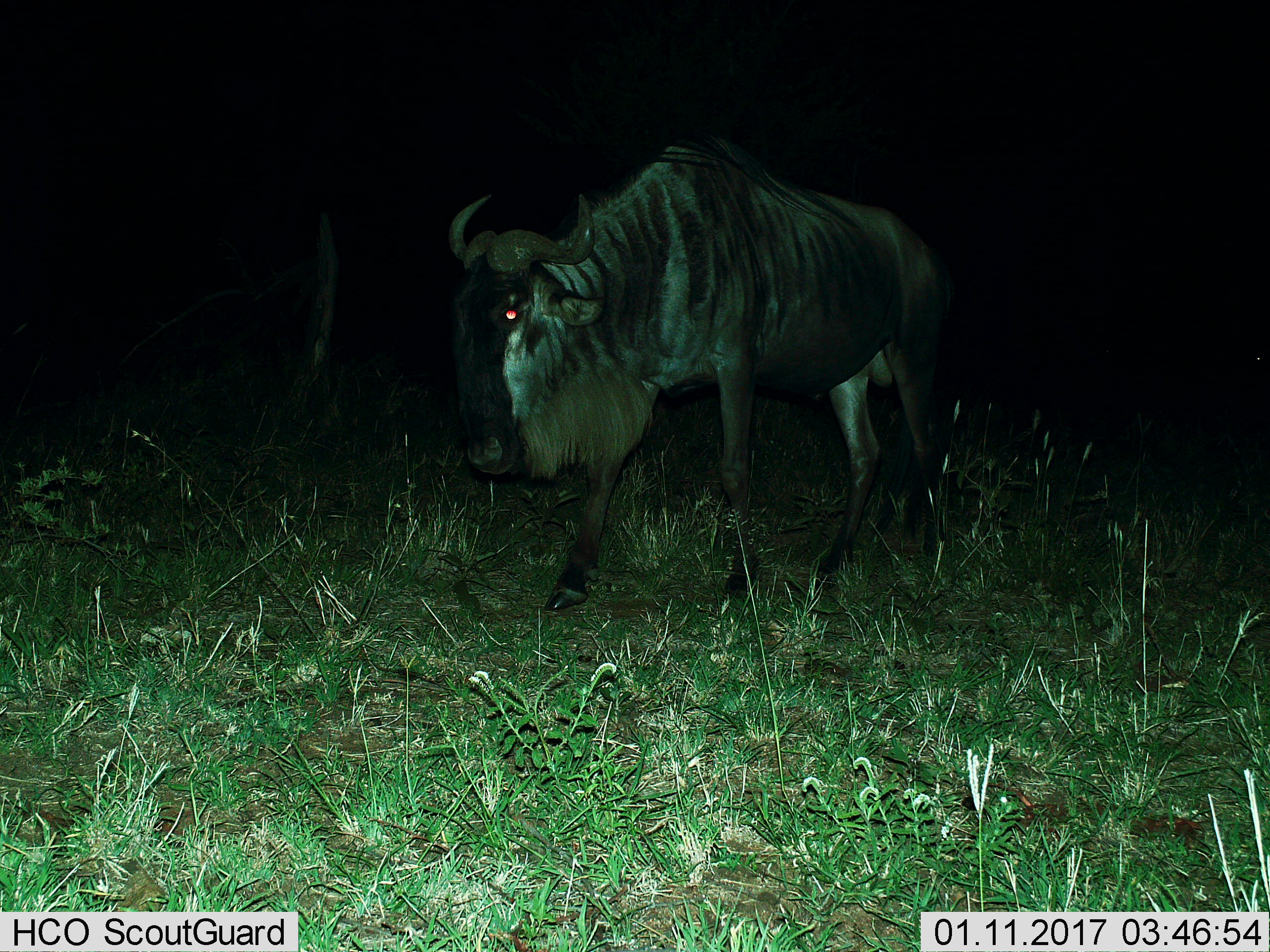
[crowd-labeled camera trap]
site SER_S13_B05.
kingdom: Animalia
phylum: Chordata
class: Mammalia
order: Artiodactyla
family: Bovidae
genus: Connochaetes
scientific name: Connochaetes taurinus taurinus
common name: blue wildebeest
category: wildebeestblue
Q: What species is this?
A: Wildebeestblue (blue wildebeest) (Connochaetes taurinus taurinus).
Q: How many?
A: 1.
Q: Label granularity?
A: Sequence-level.